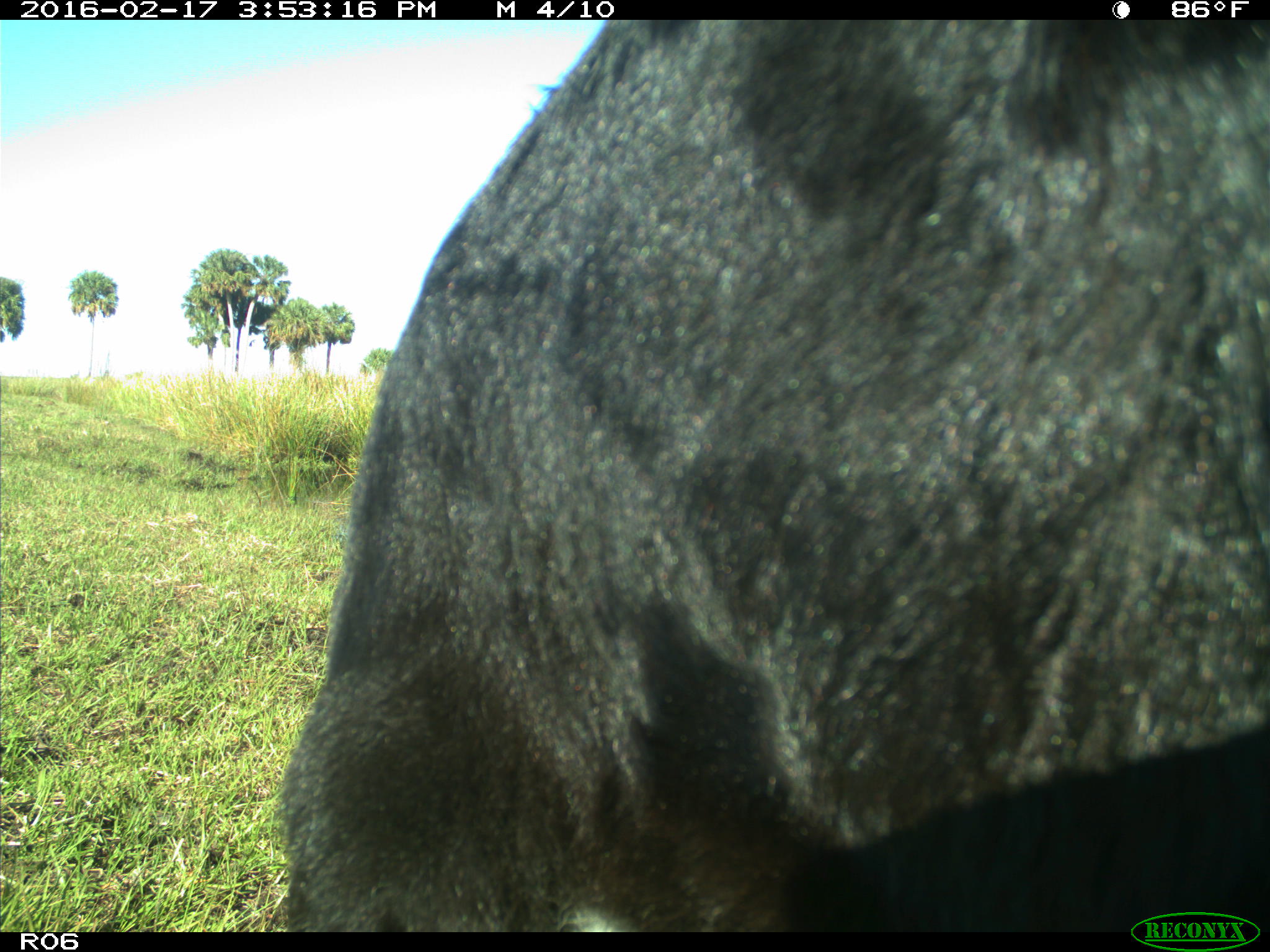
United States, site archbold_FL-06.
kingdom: Animalia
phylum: Chordata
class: Mammalia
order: Artiodactyla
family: Bovidae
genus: Bos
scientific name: Bos taurus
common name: domestic cow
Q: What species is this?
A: Bos taurus (domestic cow).